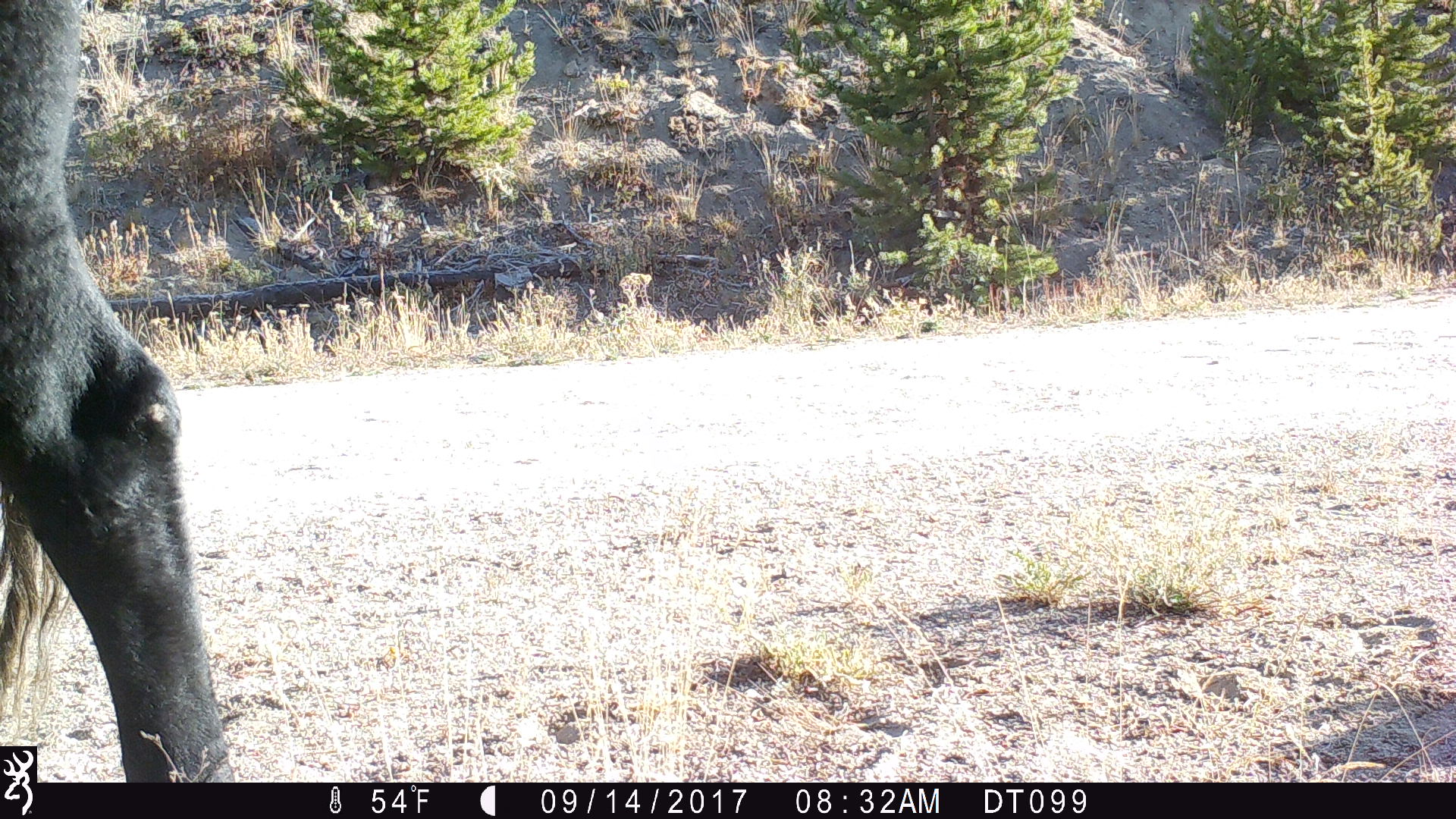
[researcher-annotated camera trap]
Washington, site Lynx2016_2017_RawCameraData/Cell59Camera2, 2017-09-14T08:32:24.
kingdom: Animalia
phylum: Chordata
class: Mammalia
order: Artiodactyla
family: Bovidae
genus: Bos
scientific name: Bos taurus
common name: domestic cattle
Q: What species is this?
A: Domestic cattle (Bos taurus).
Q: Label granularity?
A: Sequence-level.